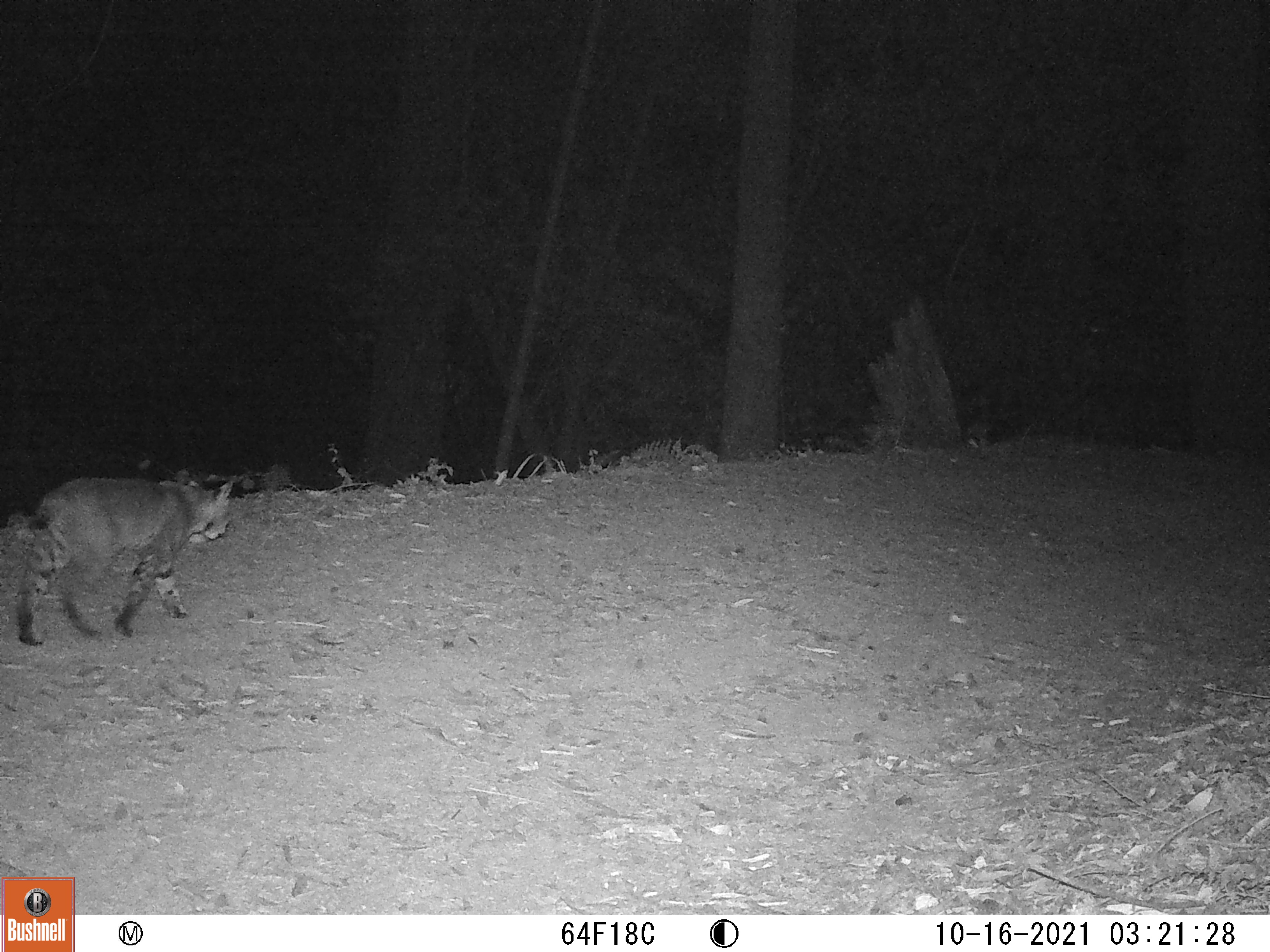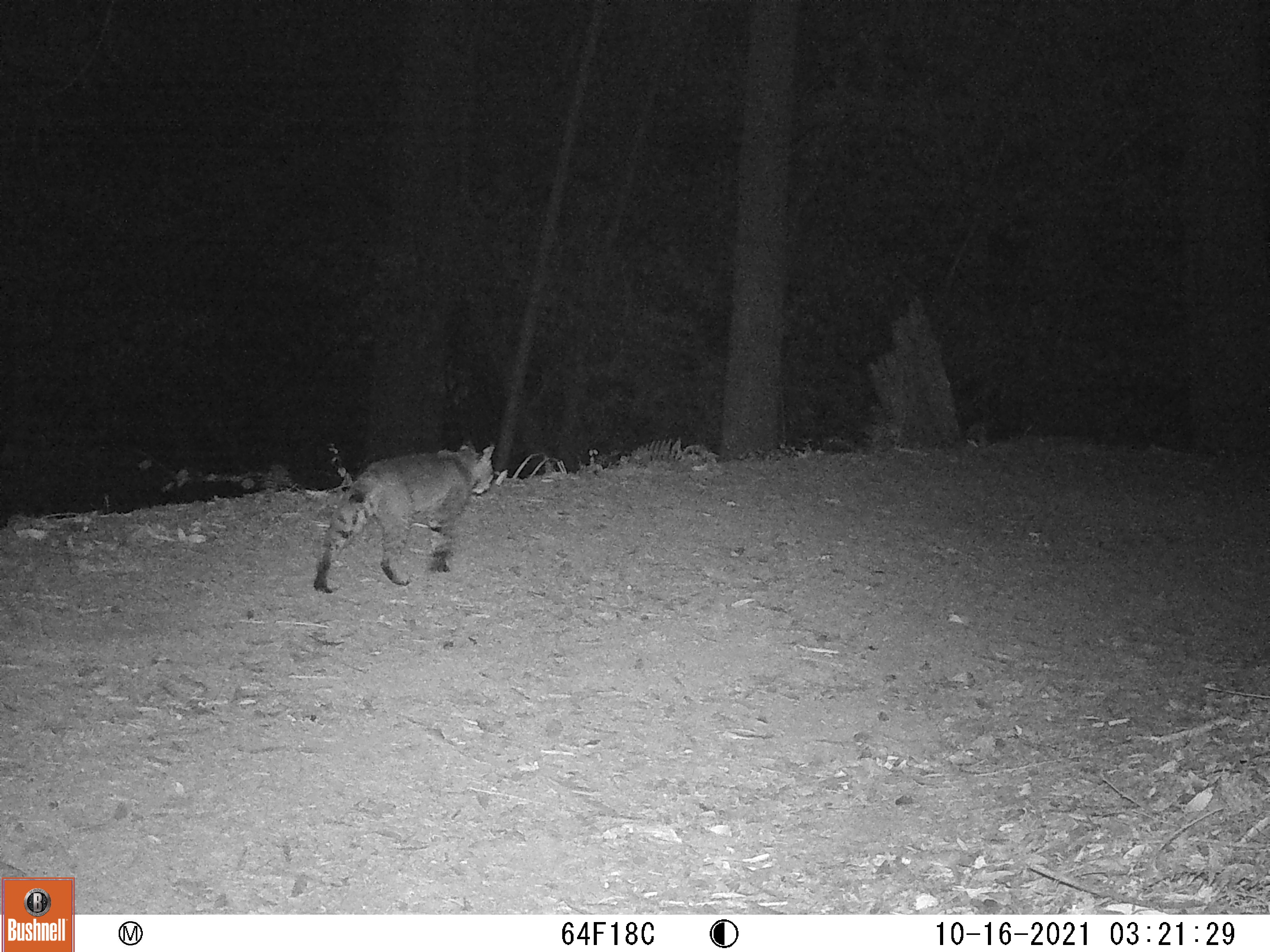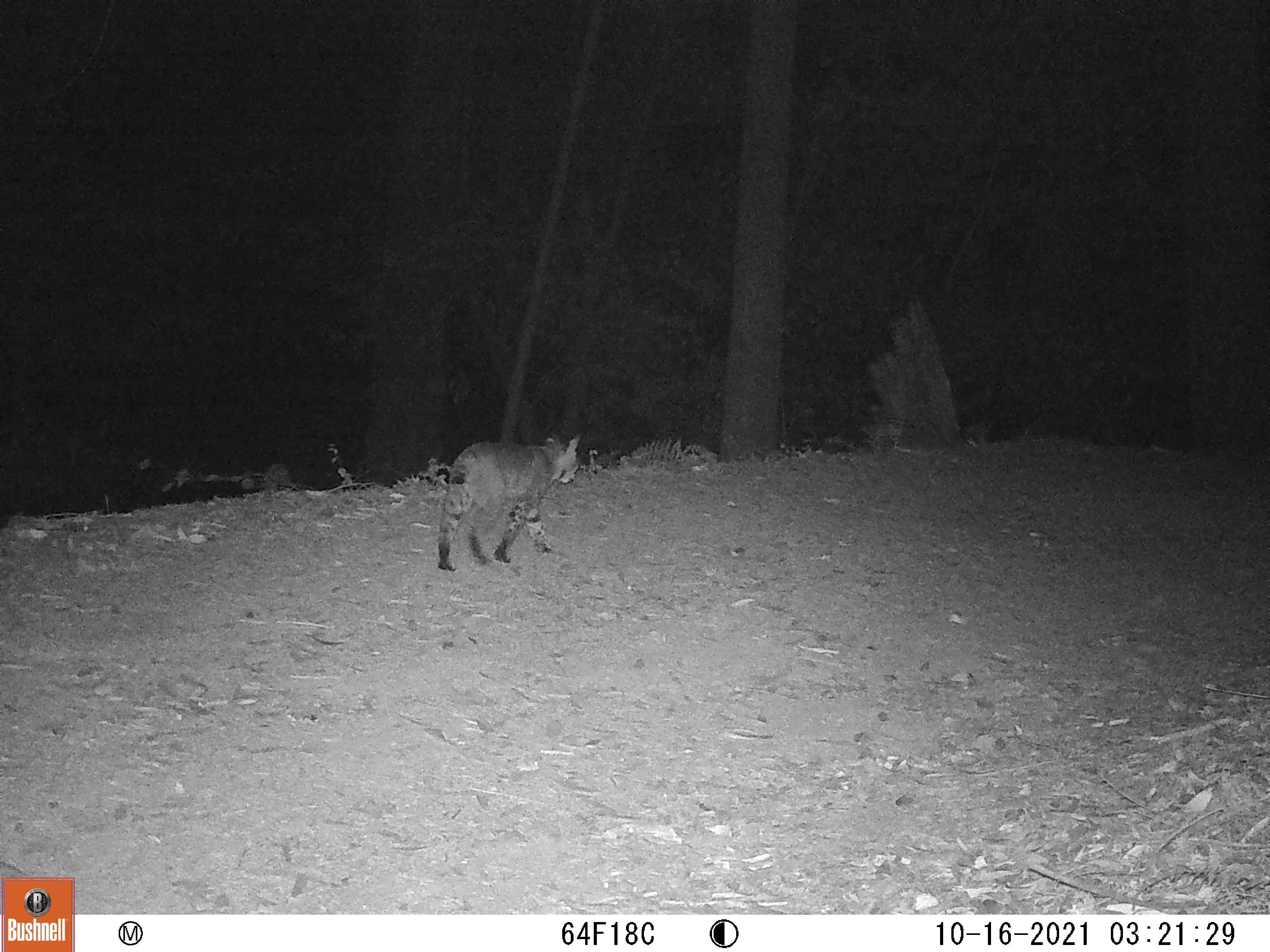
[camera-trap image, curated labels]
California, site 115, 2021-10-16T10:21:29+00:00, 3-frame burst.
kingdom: Animalia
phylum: Chordata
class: Mammalia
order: Carnivora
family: Felidae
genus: Lynx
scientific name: Lynx rufus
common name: bobcat